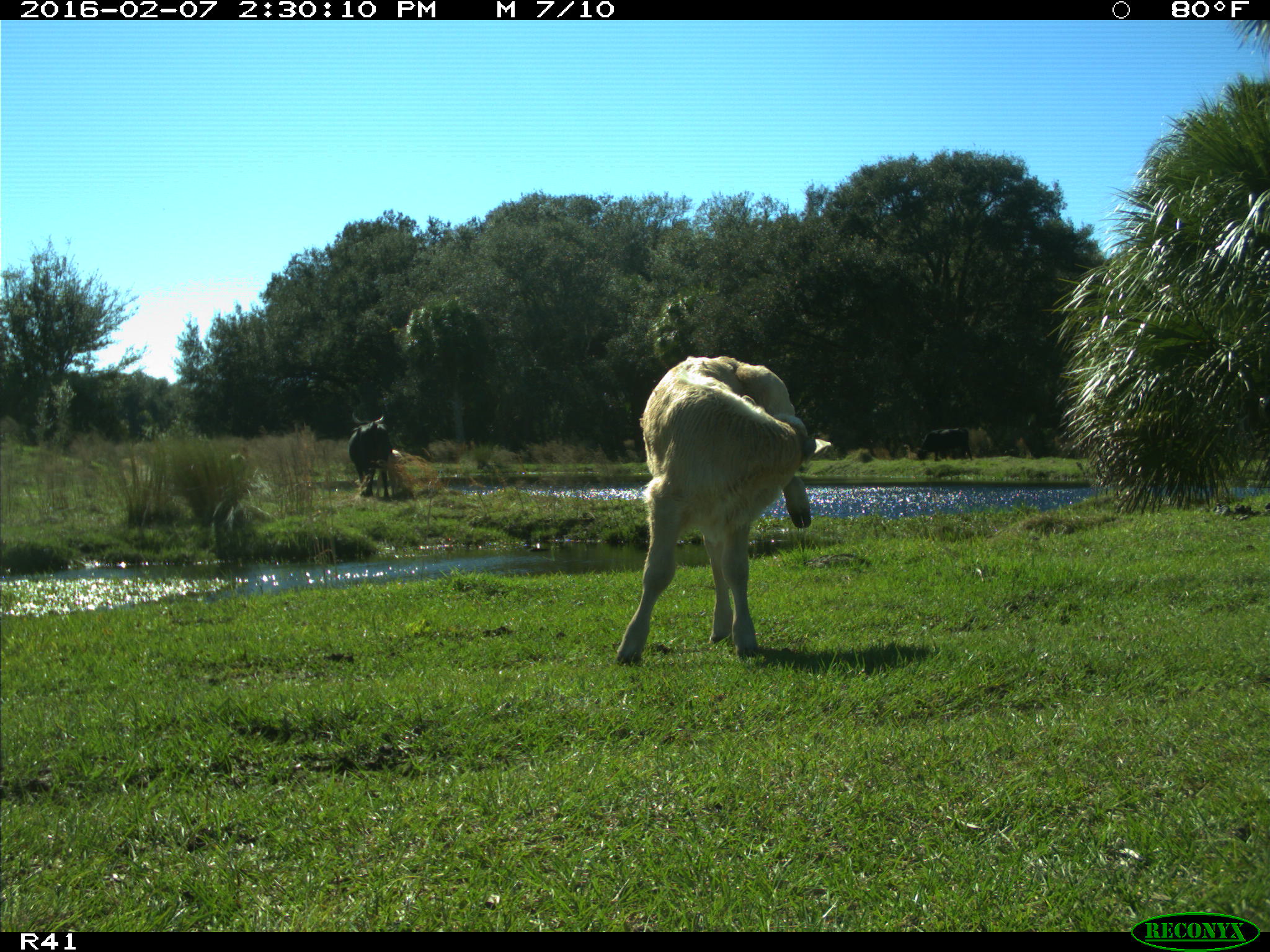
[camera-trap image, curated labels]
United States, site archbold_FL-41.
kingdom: Animalia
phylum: Chordata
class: Mammalia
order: Artiodactyla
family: Bovidae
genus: Bos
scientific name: Bos taurus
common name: domestic cow